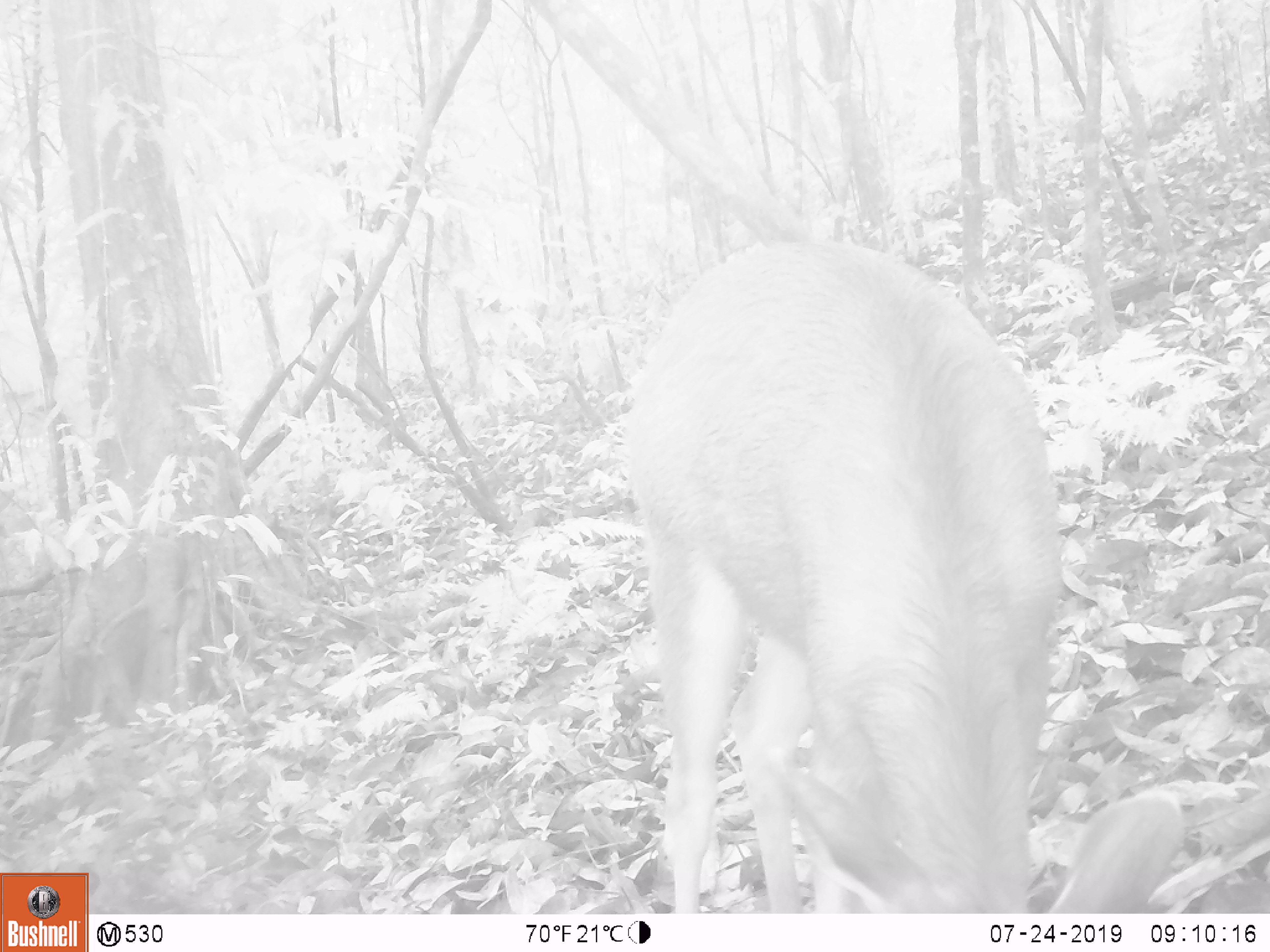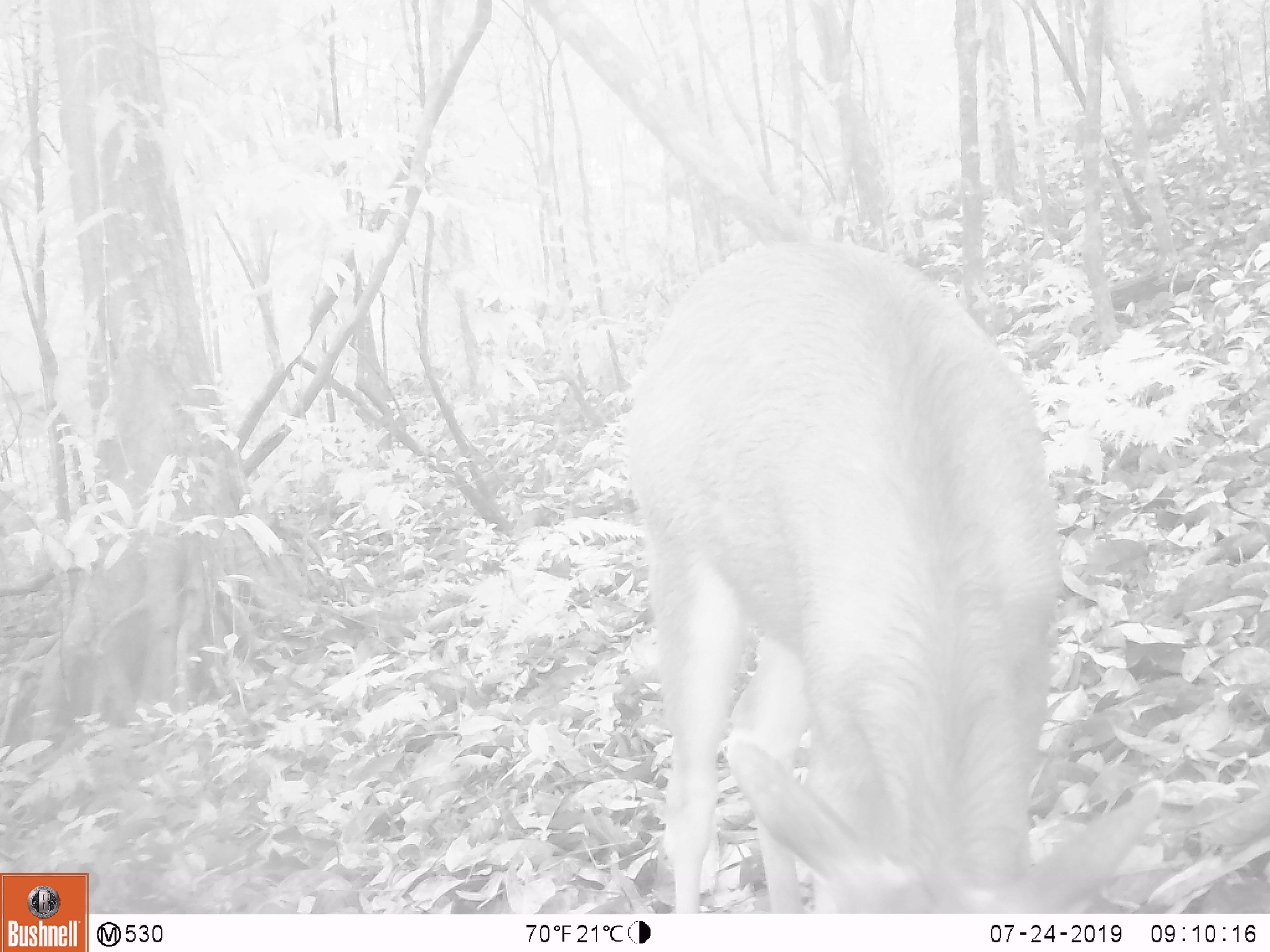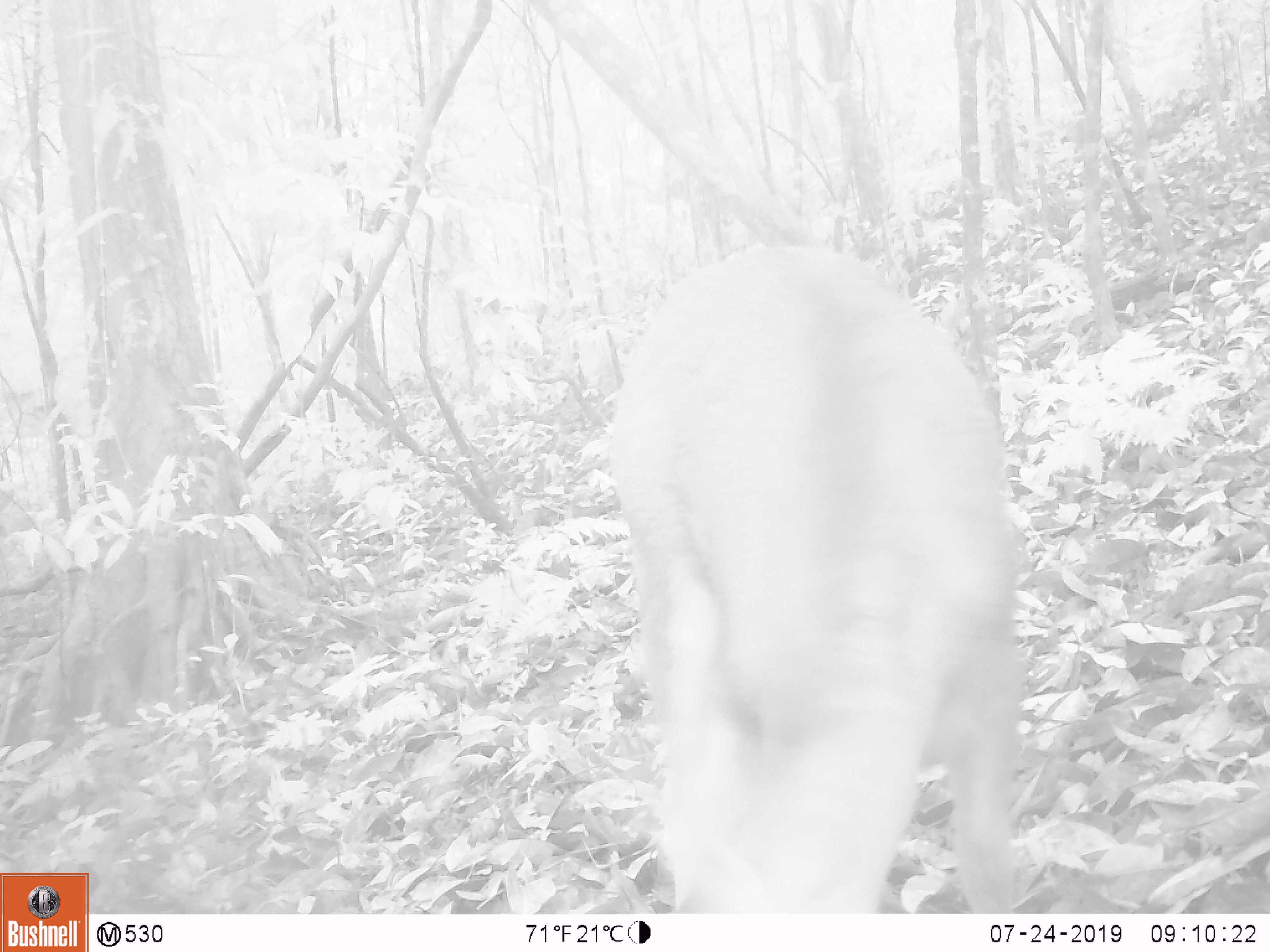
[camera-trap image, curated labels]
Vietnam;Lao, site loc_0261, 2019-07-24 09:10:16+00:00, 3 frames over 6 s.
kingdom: Animalia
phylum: Chordata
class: Mammalia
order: Artiodactyla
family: Cervidae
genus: Rusa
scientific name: Rusa unicolor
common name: sambar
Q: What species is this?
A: Sambar (Rusa unicolor).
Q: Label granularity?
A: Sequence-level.